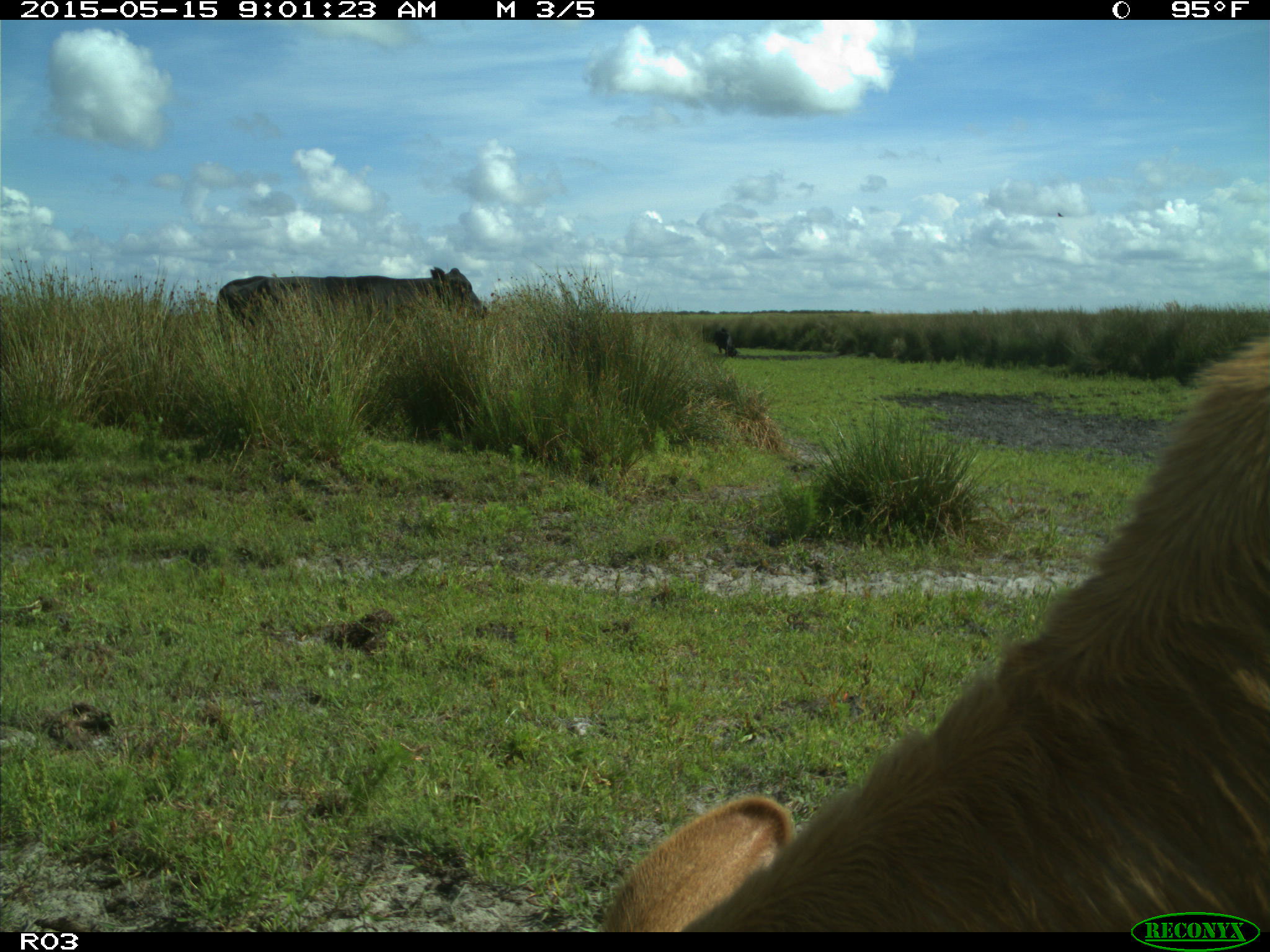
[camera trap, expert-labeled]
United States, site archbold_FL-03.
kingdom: Animalia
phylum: Chordata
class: Mammalia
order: Artiodactyla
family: Bovidae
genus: Bos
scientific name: Bos taurus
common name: domestic cow